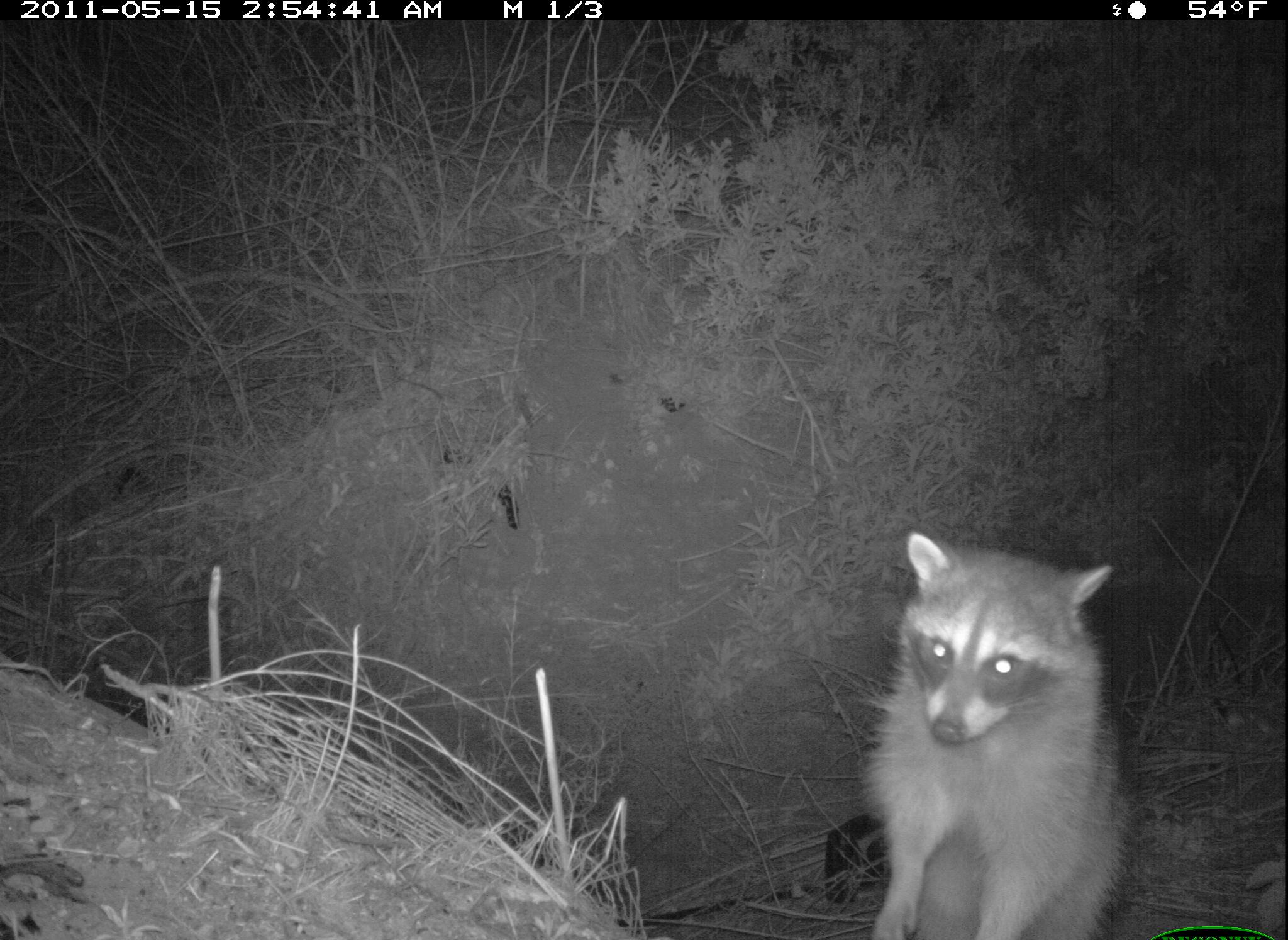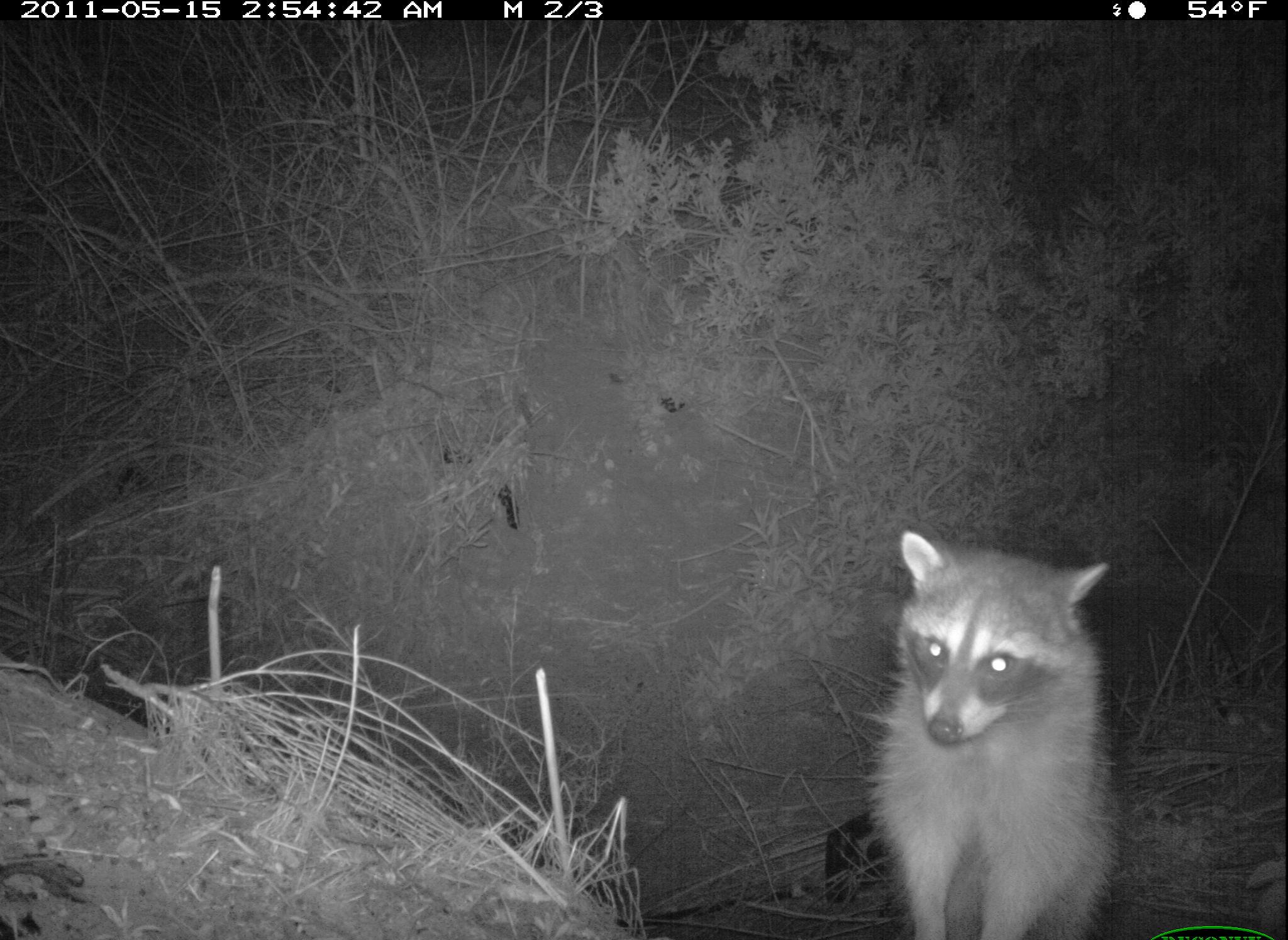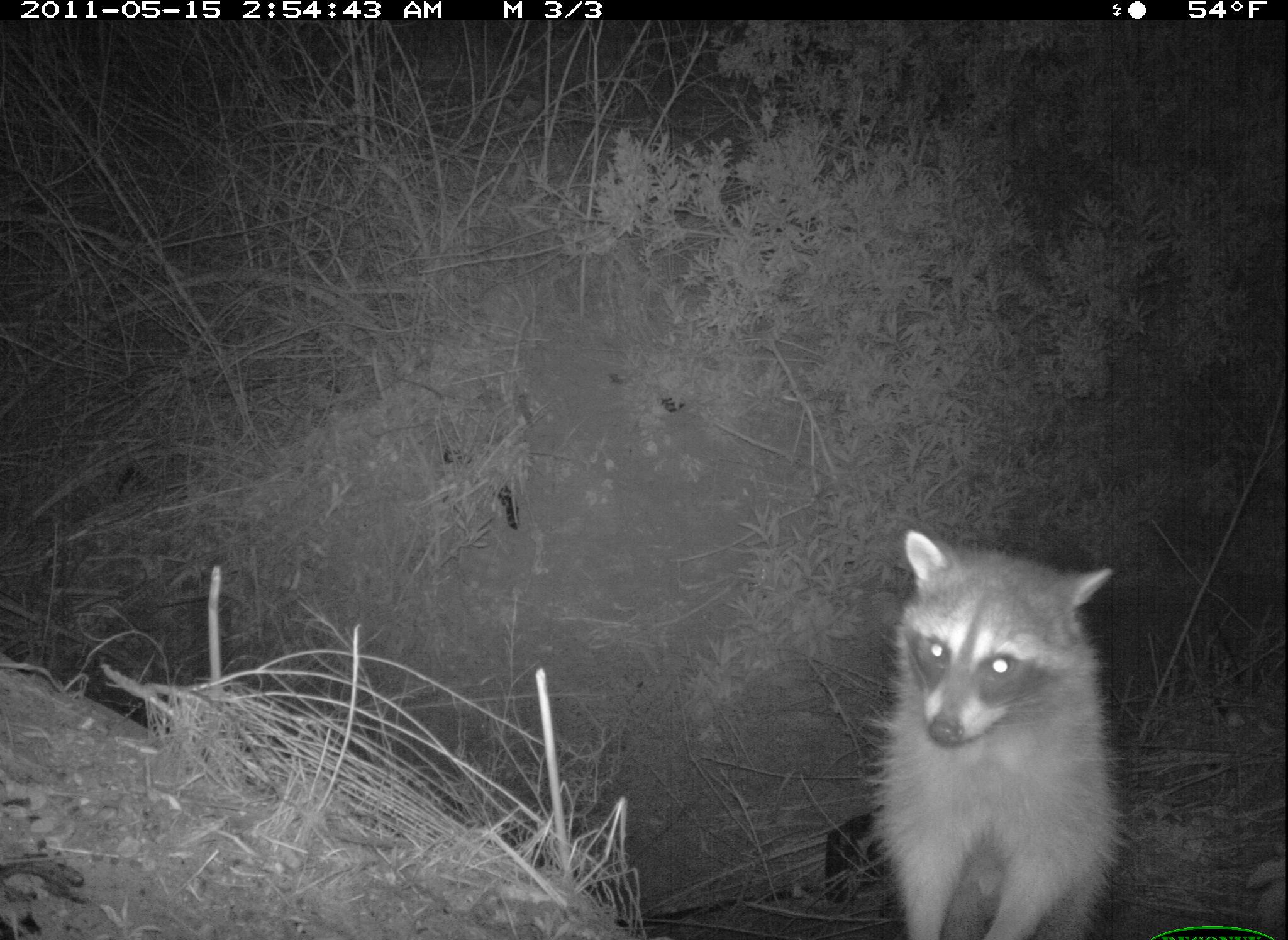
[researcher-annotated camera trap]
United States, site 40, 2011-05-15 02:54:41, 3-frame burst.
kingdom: Animalia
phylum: Chordata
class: Mammalia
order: Carnivora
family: Procyonidae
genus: Procyon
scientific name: Procyon lotor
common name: raccoon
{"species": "raccoon (Procyon lotor)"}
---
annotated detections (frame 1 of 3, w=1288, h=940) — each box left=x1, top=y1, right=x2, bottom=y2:
raccoon: left=853, top=525, right=1148, bottom=937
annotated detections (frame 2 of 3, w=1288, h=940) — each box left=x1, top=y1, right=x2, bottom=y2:
raccoon: left=847, top=536, right=1137, bottom=940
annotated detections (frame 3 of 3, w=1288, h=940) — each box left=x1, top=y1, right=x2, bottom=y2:
raccoon: left=871, top=527, right=1130, bottom=940